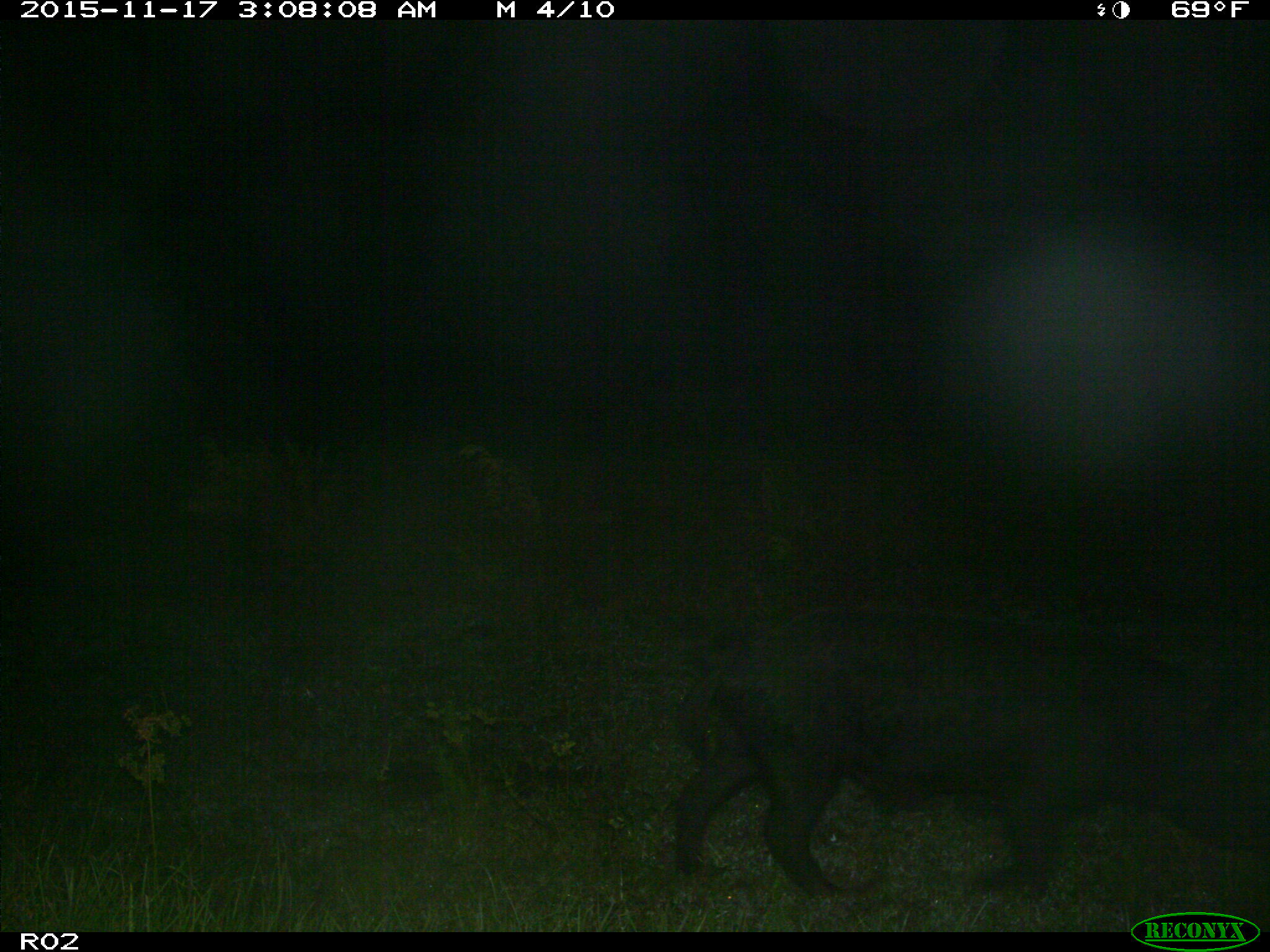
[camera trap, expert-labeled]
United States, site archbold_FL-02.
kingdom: Animalia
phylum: Chordata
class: Mammalia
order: Artiodactyla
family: Suidae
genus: Sus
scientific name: Sus scrofa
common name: wild boar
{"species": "Sus scrofa (wild boar)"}